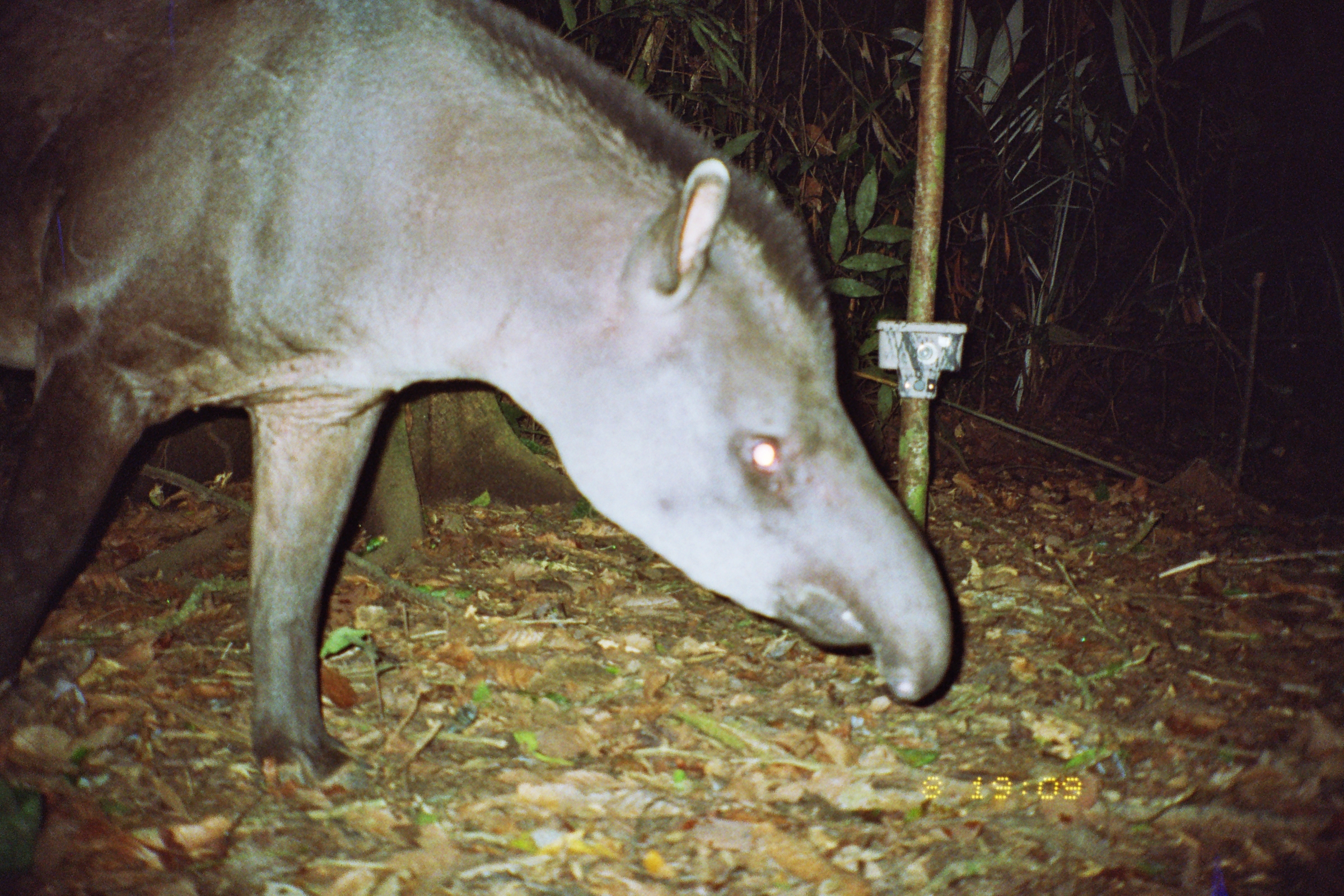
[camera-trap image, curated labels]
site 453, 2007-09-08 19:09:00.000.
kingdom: Animalia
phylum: Chordata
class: Mammalia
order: Perissodactyla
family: Tapiridae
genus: Tapirus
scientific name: Tapirus terrestris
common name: south american tapir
Tapirus terrestris (south american tapir).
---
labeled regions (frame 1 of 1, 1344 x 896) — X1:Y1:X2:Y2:
tapirus terrestris: 2:0:963:792